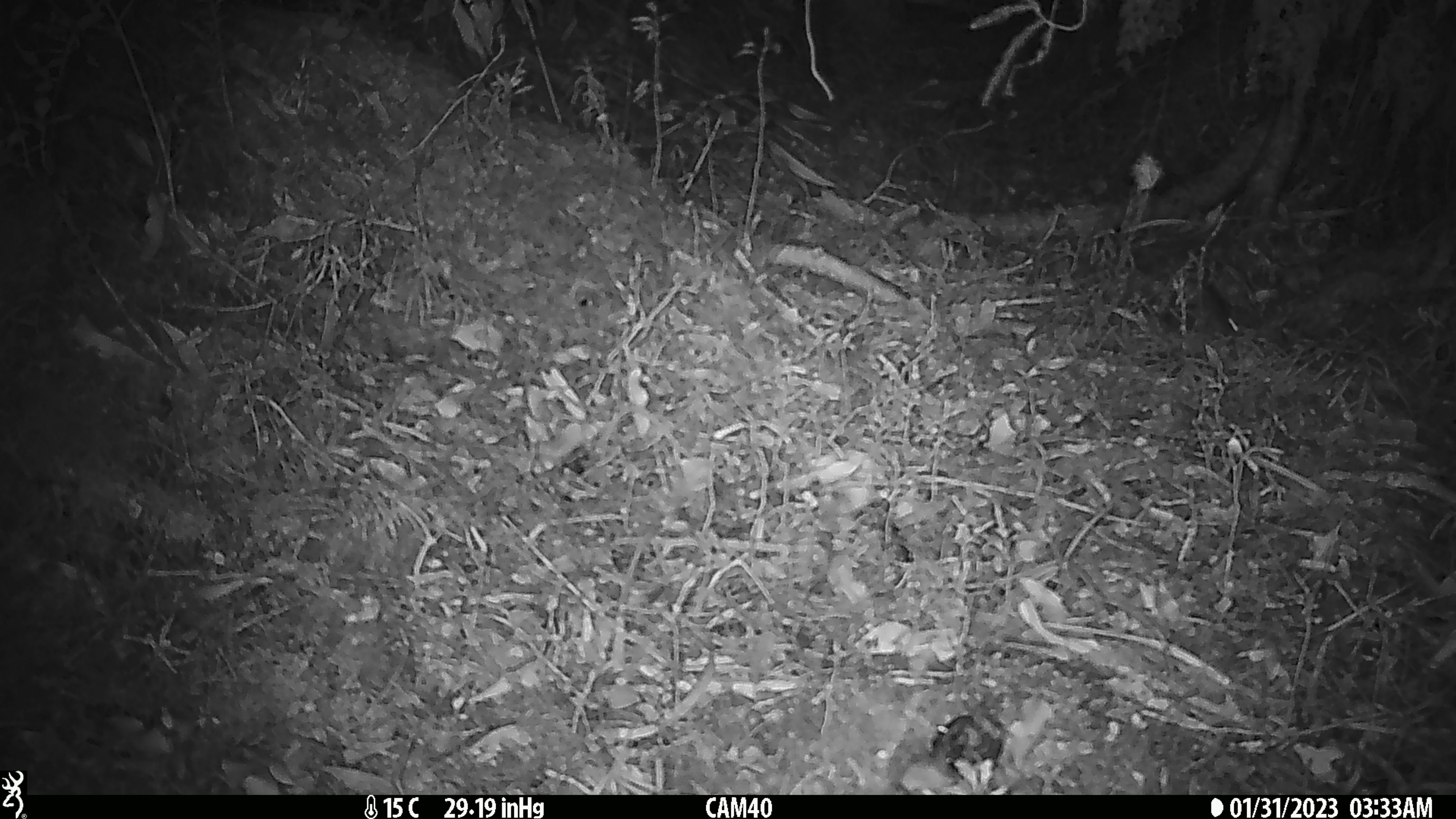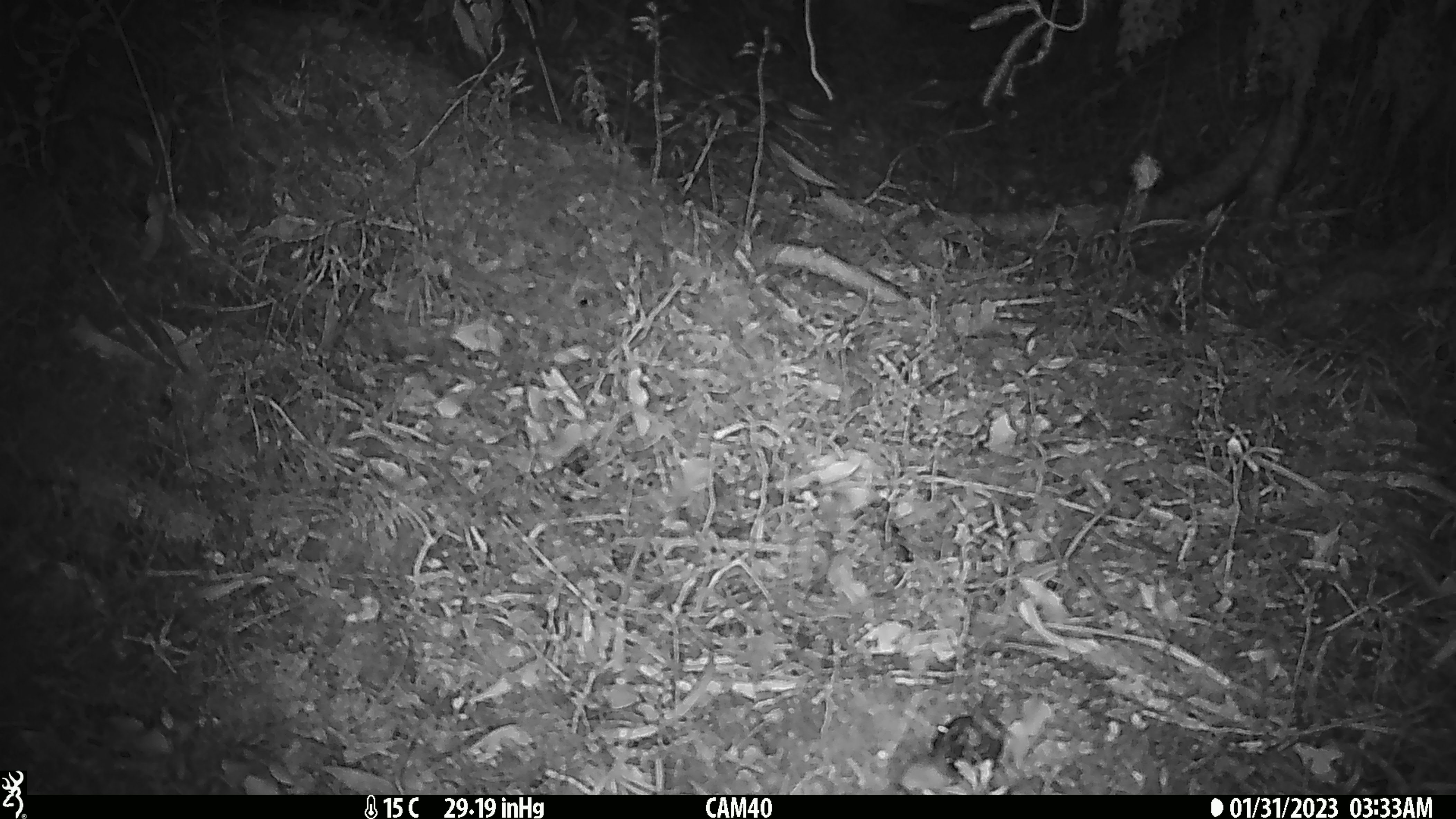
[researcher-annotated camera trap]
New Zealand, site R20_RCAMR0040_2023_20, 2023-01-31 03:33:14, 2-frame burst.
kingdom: Animalia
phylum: Chordata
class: Mammalia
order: Rodentia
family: Muridae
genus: Mus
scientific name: Mus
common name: mouse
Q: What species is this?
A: Mouse (Mus).